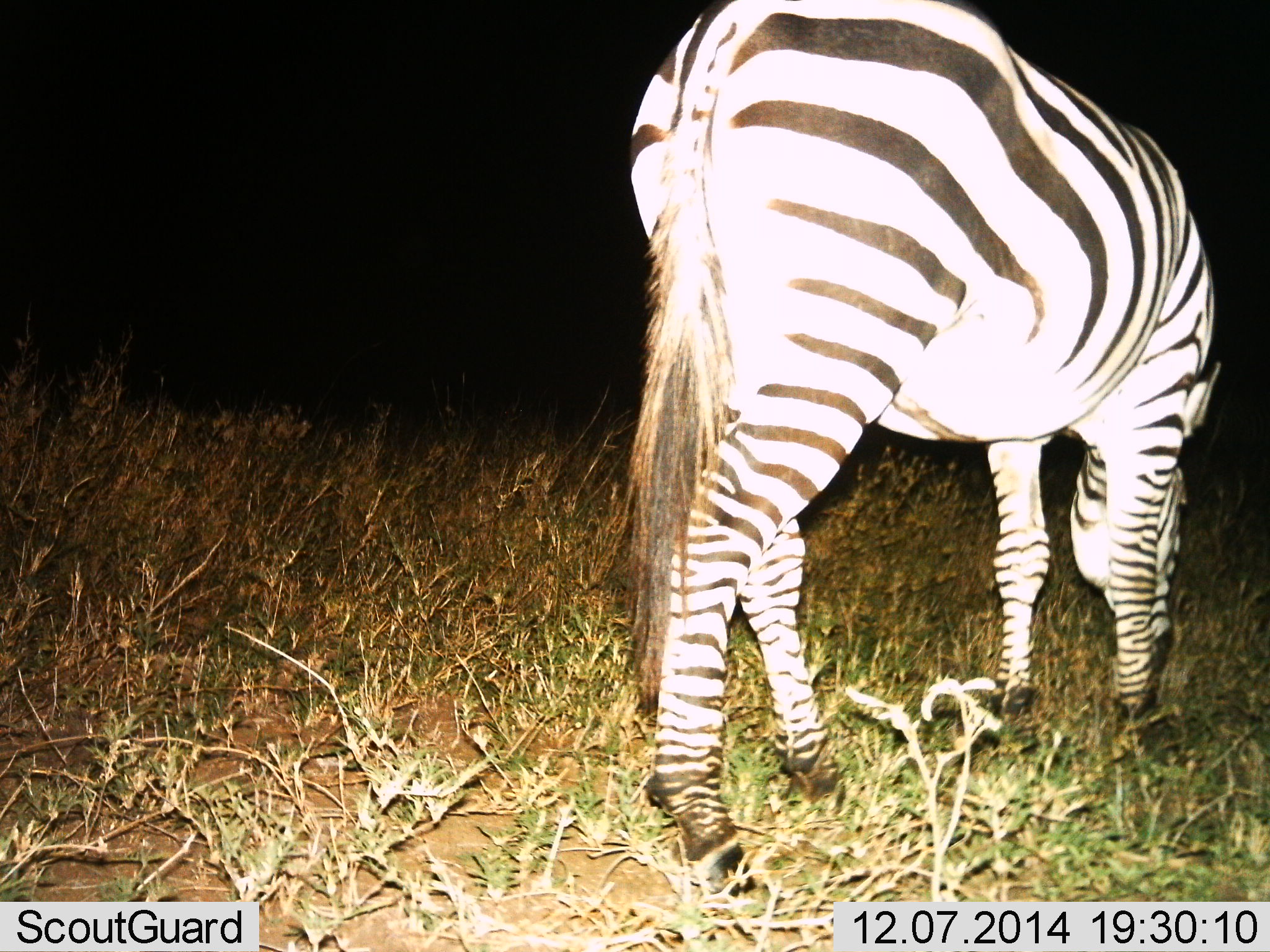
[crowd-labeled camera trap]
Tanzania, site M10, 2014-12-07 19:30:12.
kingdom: Animalia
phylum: Chordata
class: Mammalia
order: Perissodactyla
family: Equidae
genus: Equus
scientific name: Equus quagga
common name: plains zebra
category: zebra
Zebra (plains zebra) (Equus quagga), count 1. Behavior (volunteer vote fractions): standing 40%, resting 0%, moving 0%, interacting 0%. Young present (vote fraction): 0%. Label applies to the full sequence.